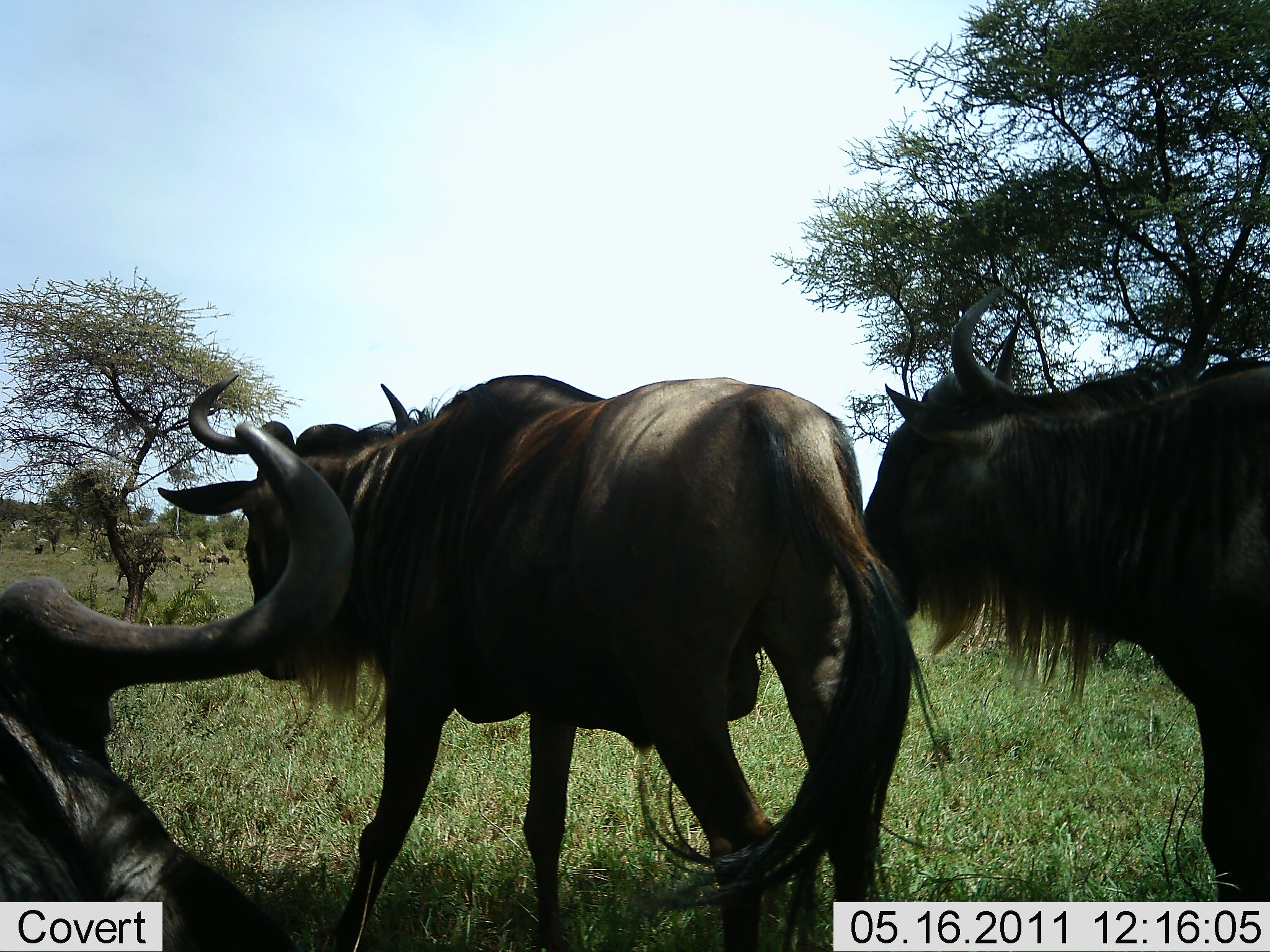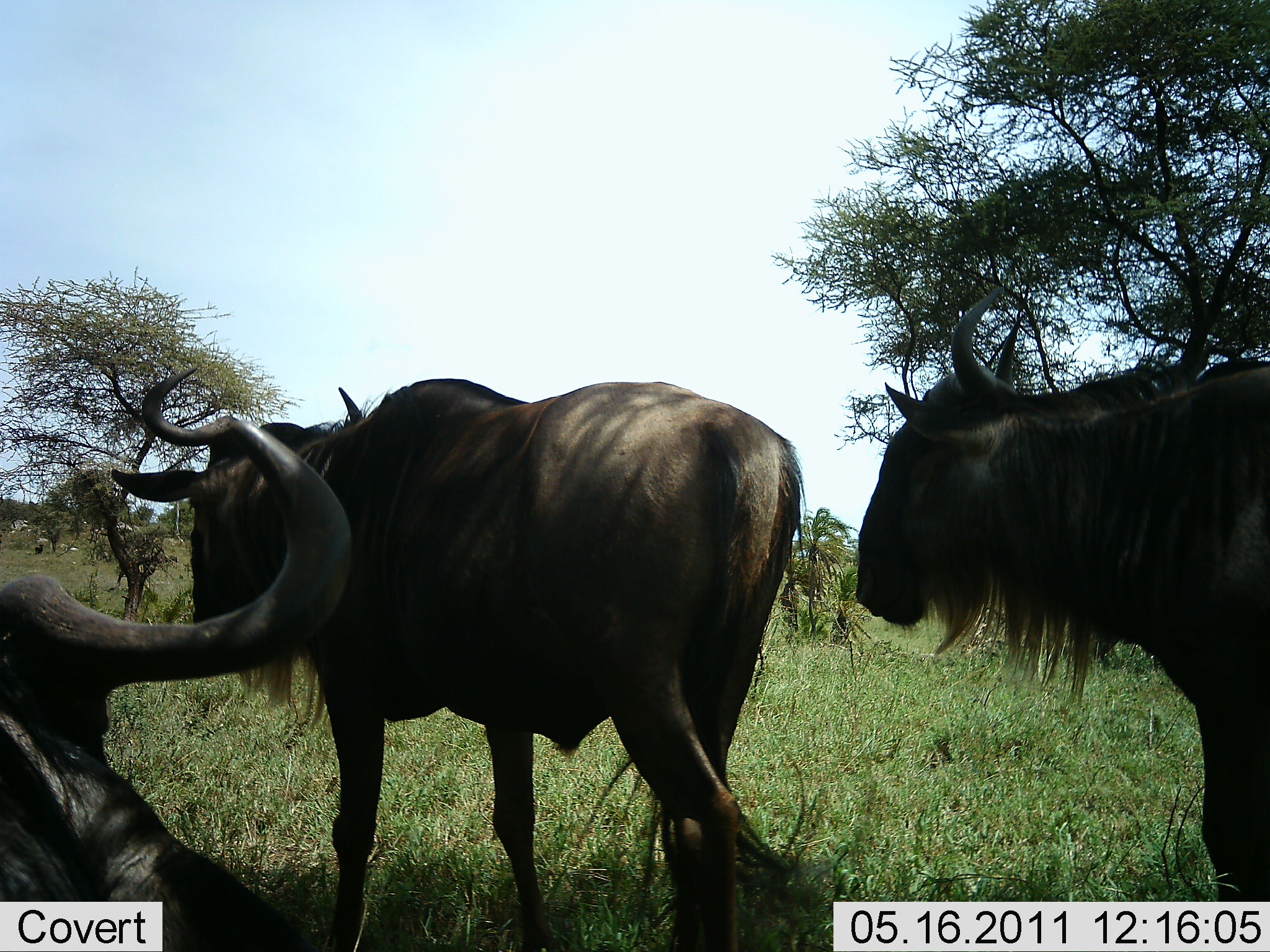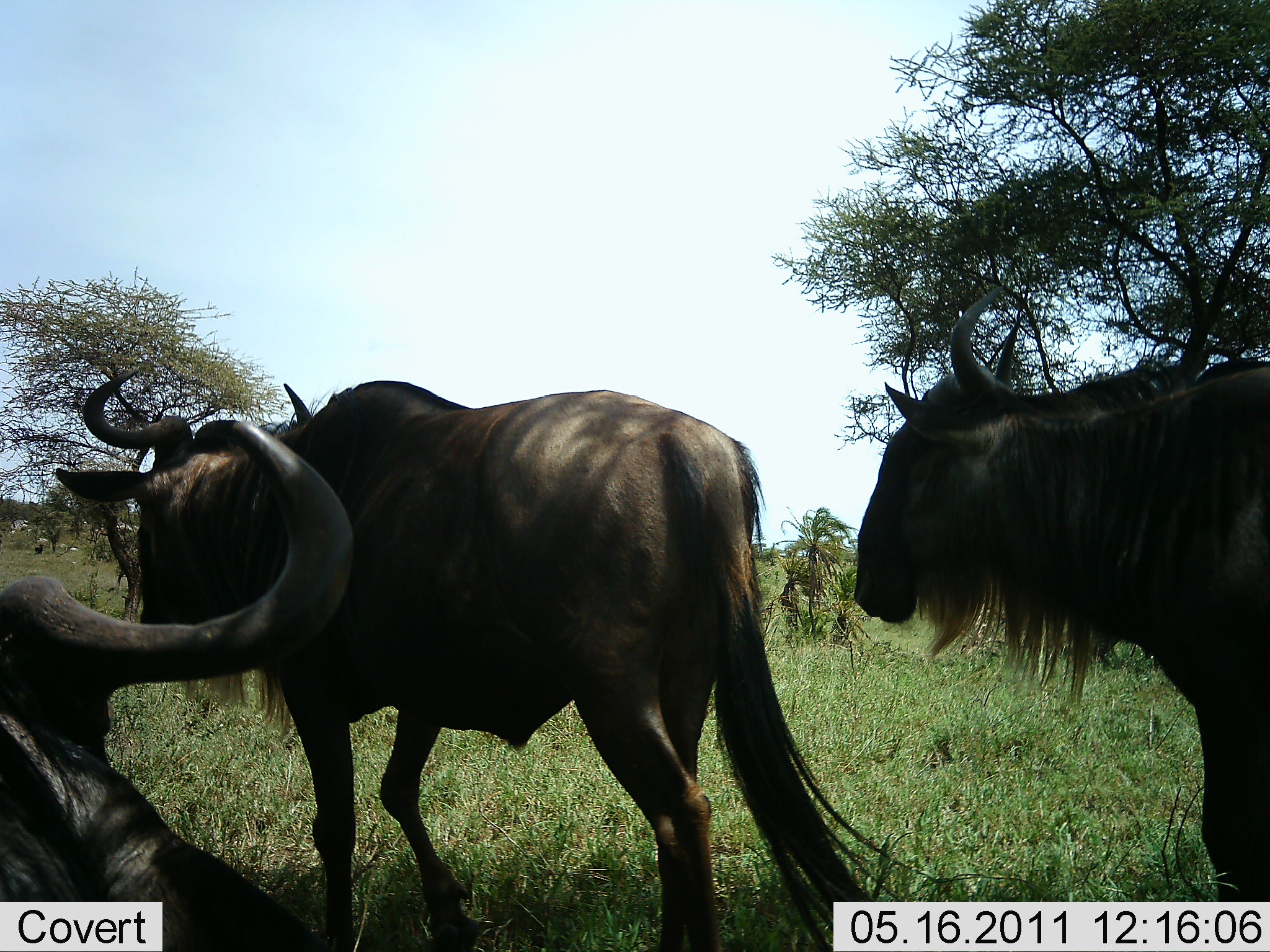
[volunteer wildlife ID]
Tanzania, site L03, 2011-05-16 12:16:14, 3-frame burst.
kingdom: Animalia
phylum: Chordata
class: Mammalia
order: Artiodactyla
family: Bovidae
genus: Connochaetes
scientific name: Connochaetes taurinus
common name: blue wildebeest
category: wildebeest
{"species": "wildebeest (blue wildebeest) (Connochaetes taurinus)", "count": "3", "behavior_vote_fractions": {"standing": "71%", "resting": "50%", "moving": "79%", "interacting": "0%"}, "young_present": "0%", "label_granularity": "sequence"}